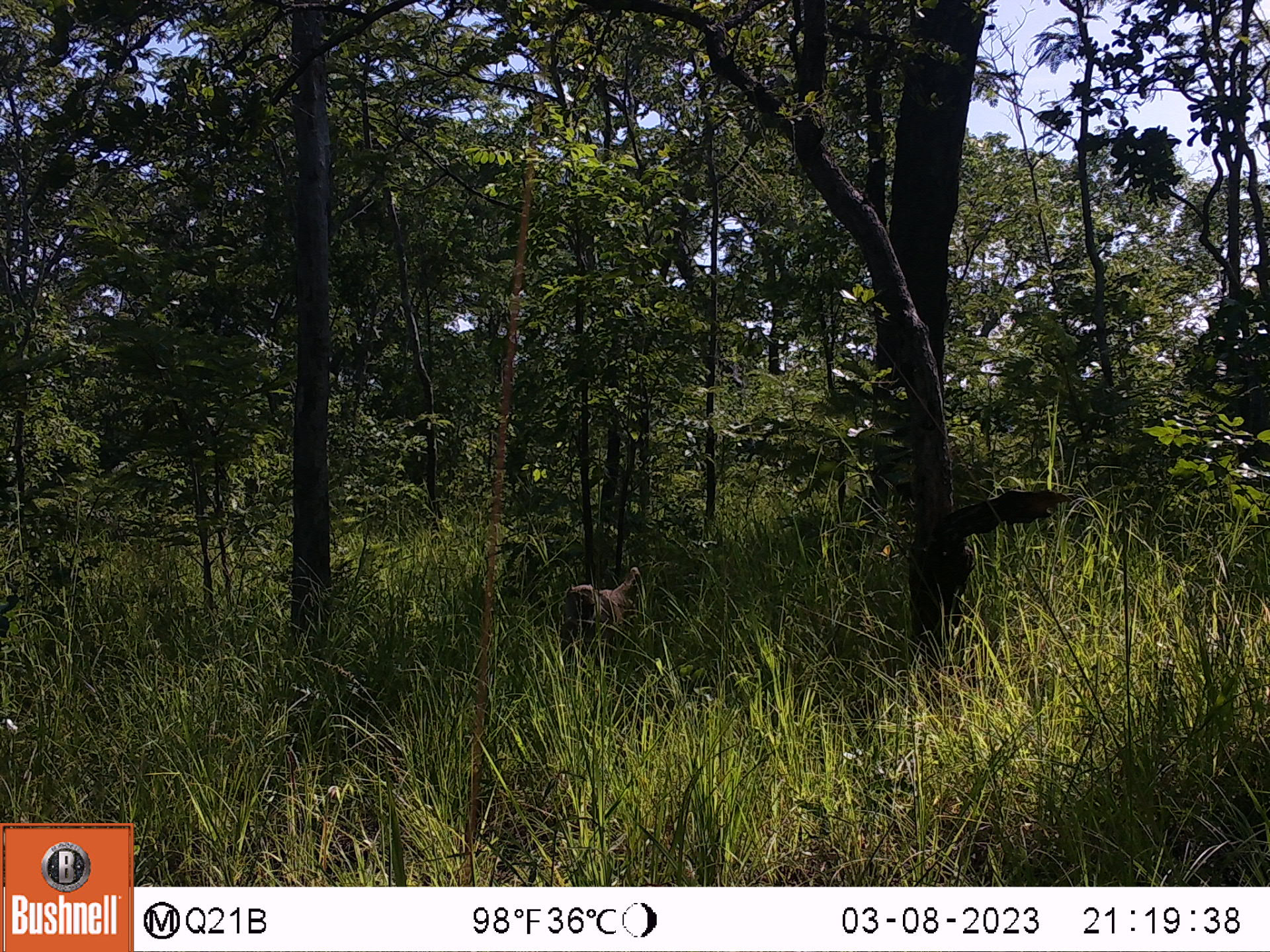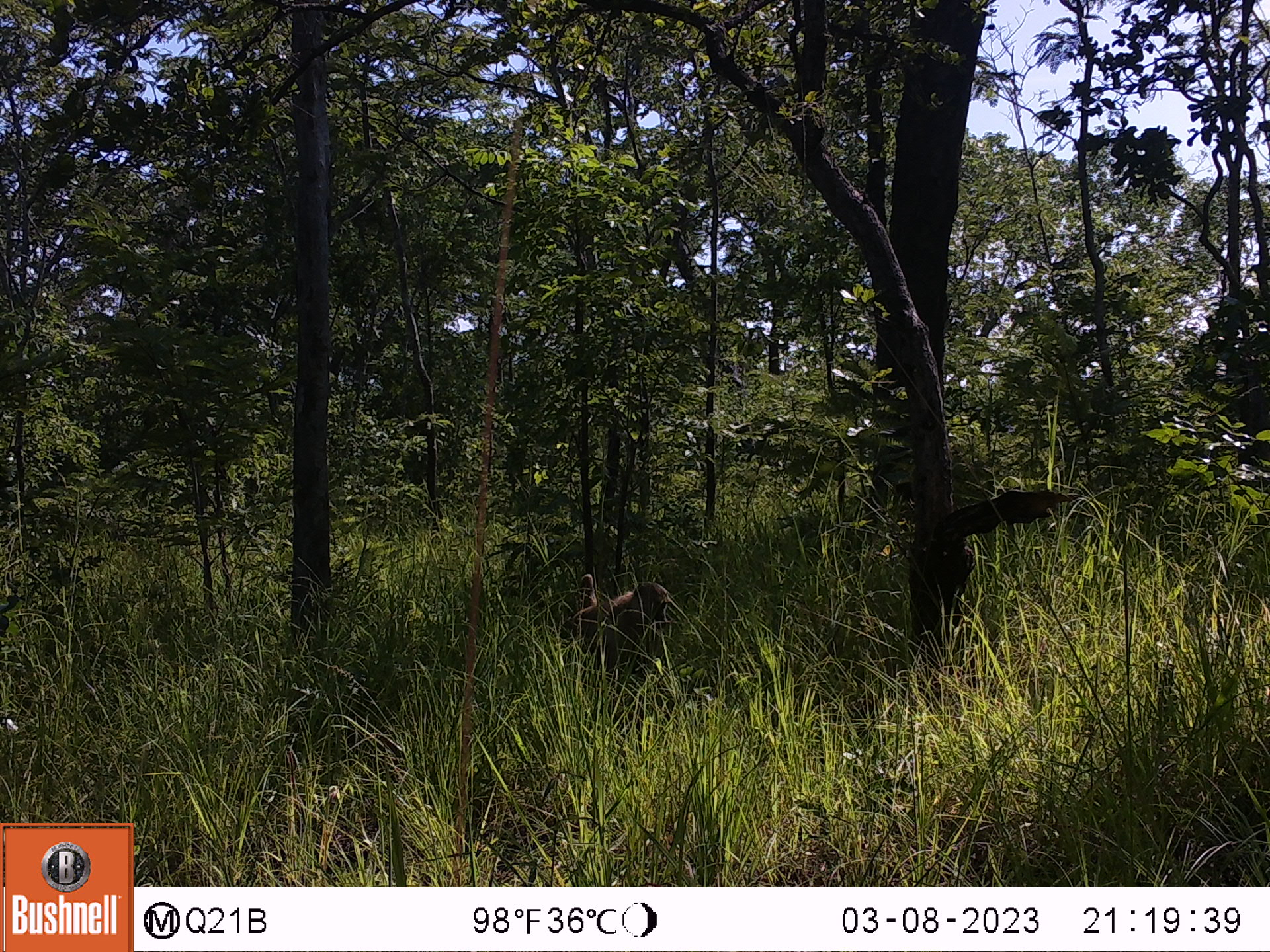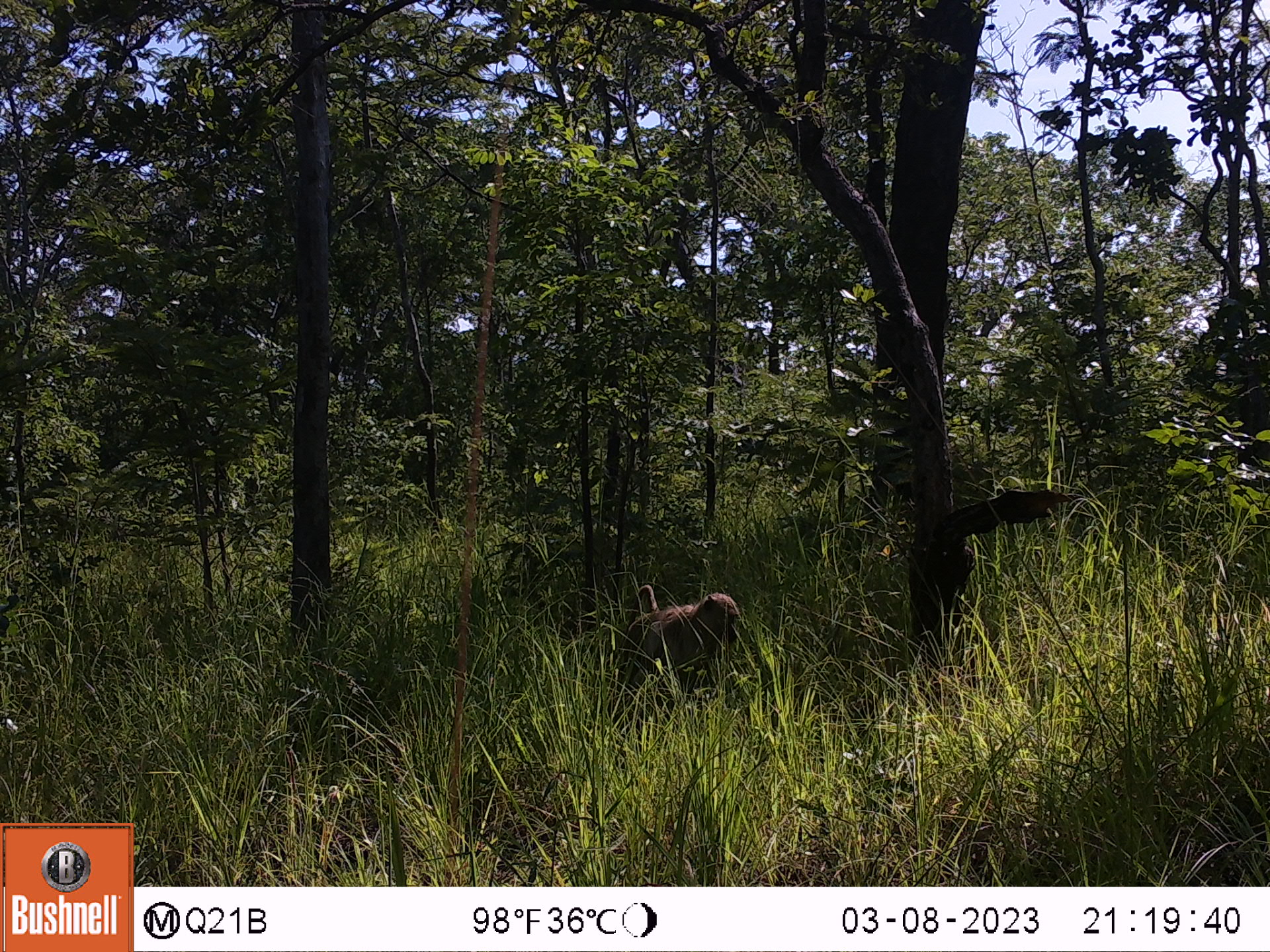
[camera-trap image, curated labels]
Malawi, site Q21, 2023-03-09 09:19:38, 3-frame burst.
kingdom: Animalia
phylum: Chordata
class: Mammalia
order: Primates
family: Cercopithecidae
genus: Papio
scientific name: Papio cynocephalus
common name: yellow baboon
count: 1